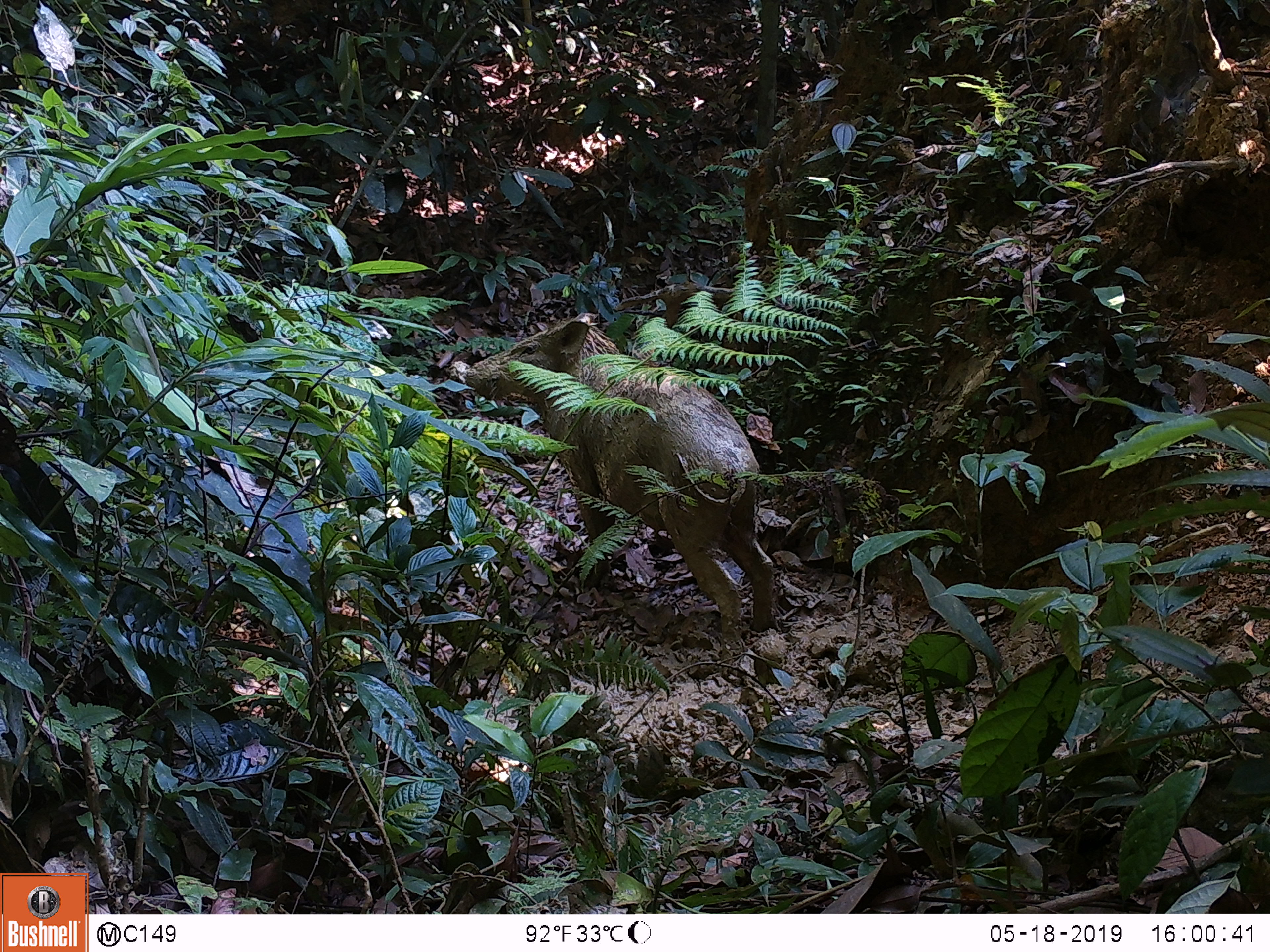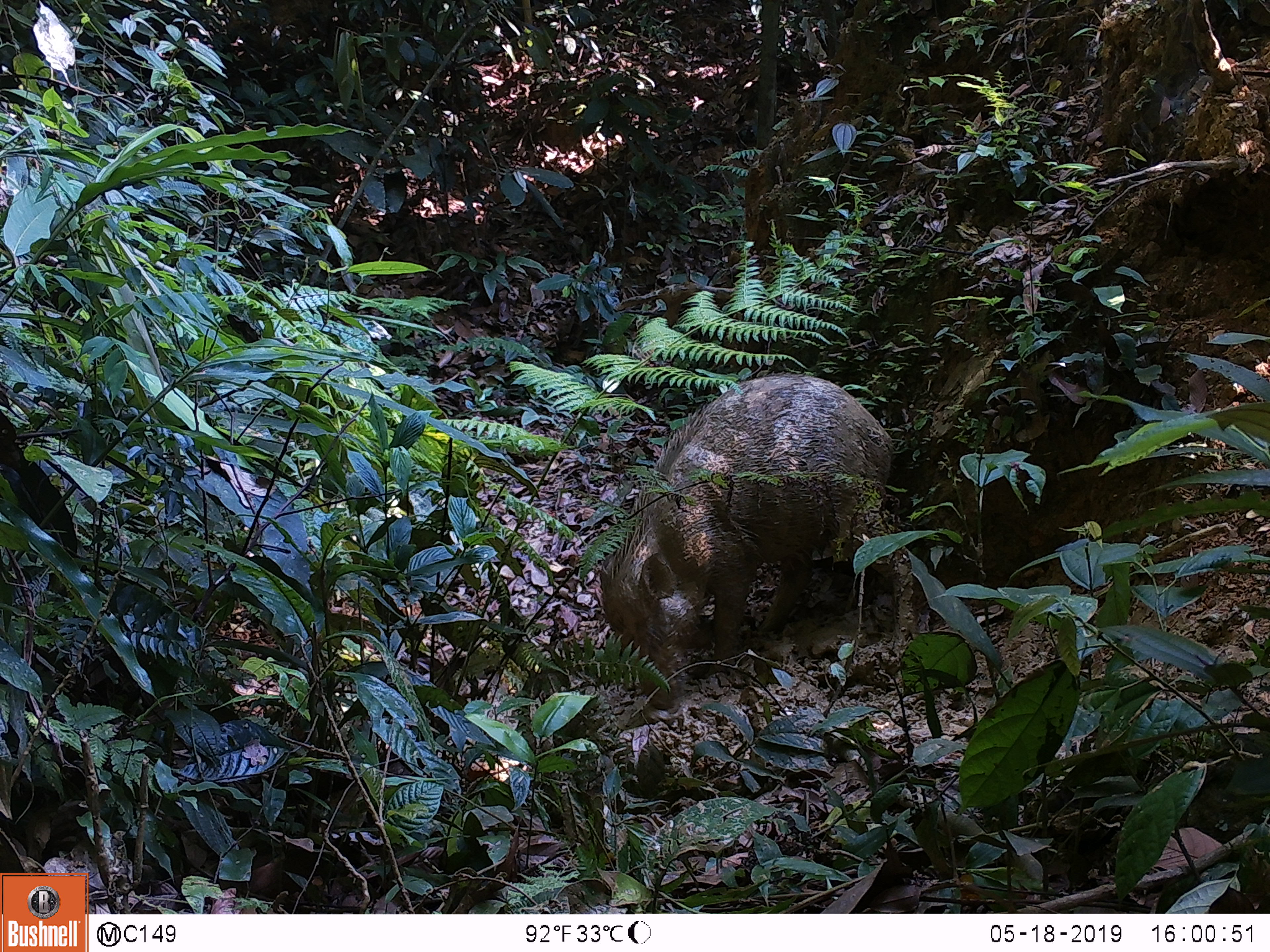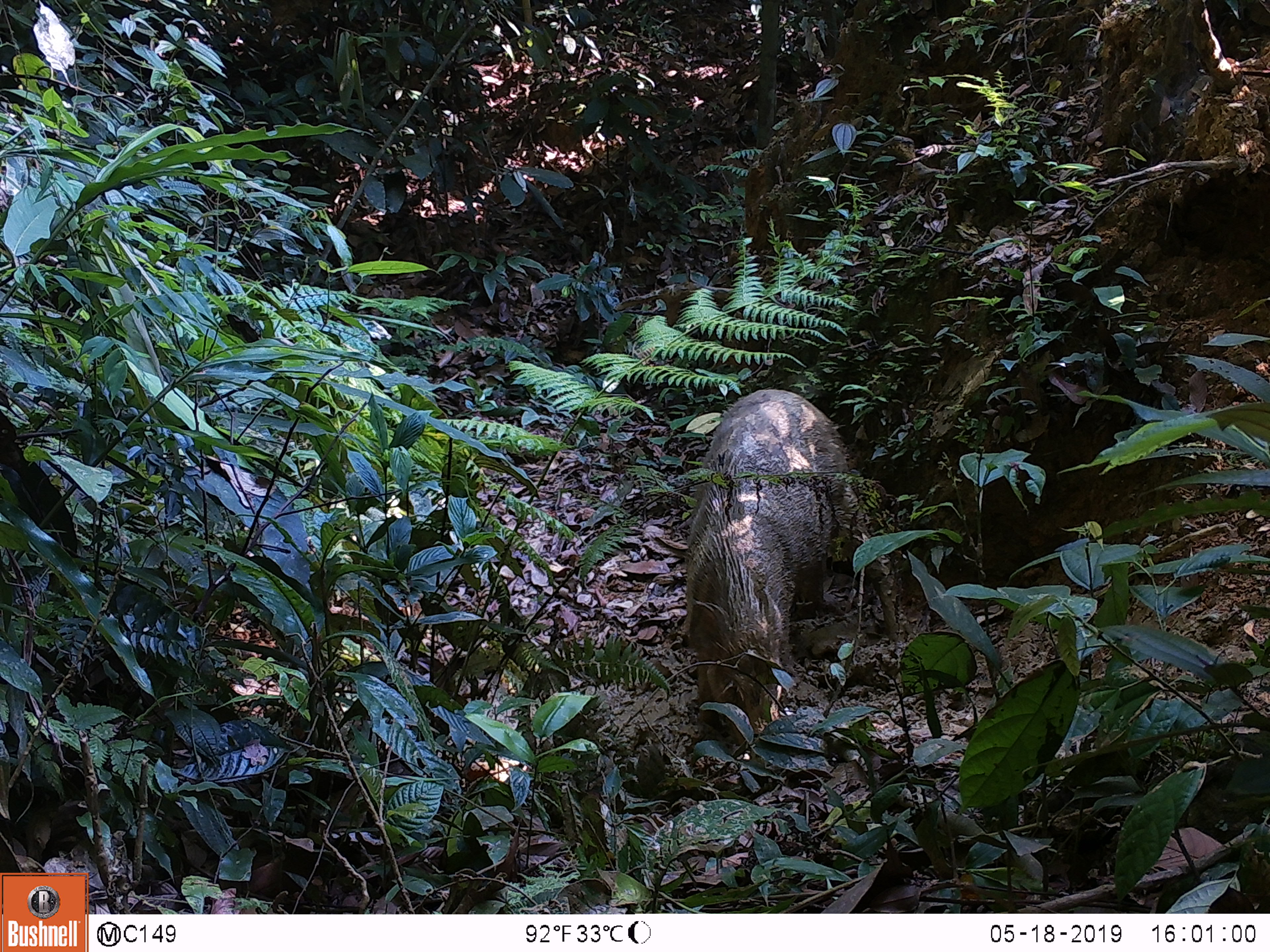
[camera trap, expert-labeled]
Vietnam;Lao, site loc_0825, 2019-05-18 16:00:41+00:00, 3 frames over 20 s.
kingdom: Animalia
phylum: Chordata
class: Mammalia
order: Artiodactyla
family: Suidae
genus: Sus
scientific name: Sus scrofa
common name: eurasian wild pig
Eurasian wild pig (Sus scrofa). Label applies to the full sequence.